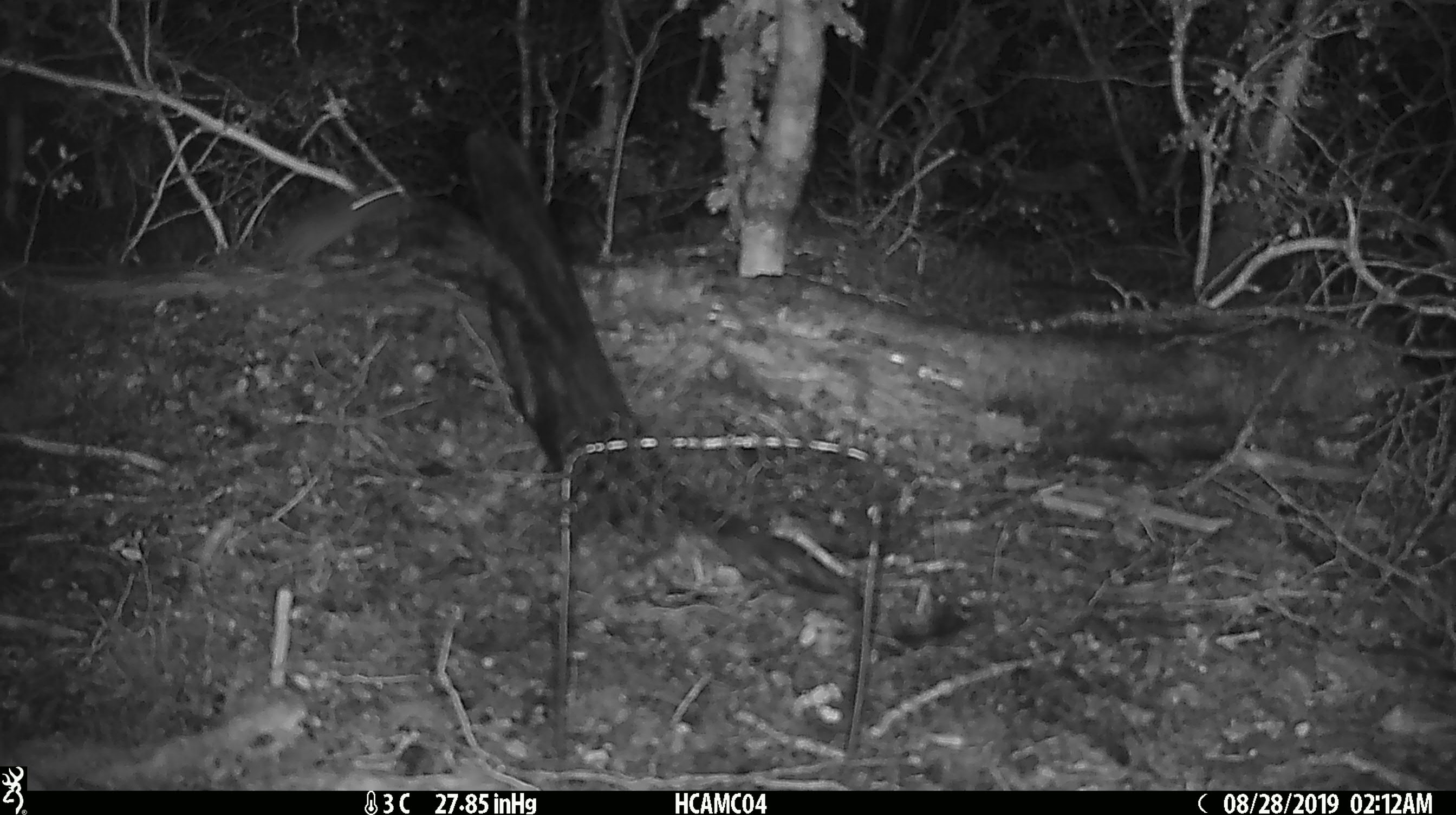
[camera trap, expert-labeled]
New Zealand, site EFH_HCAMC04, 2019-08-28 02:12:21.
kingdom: Animalia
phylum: Chordata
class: Mammalia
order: Rodentia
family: Muridae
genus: Mus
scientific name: Mus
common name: mouse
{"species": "mouse (Mus)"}